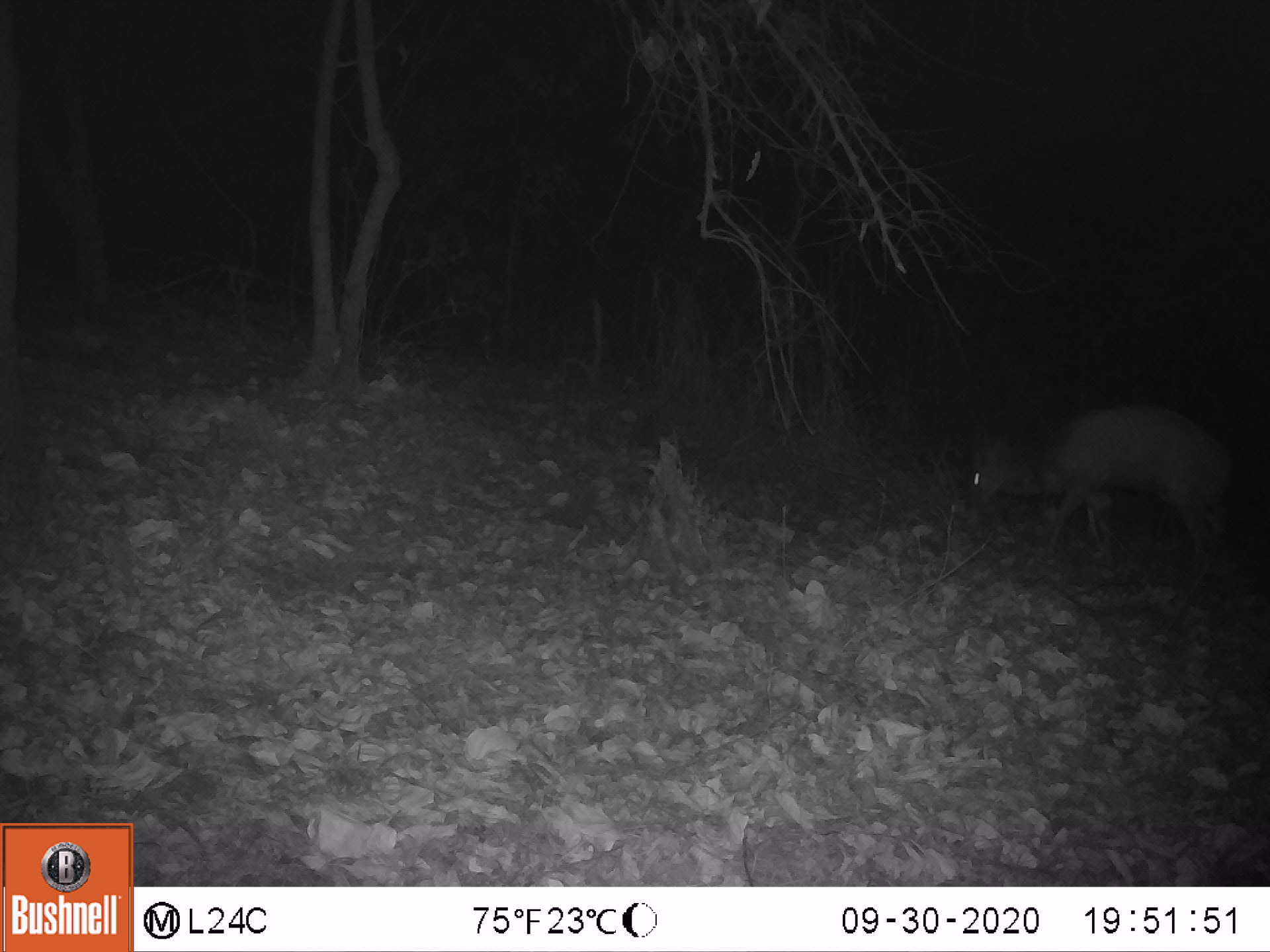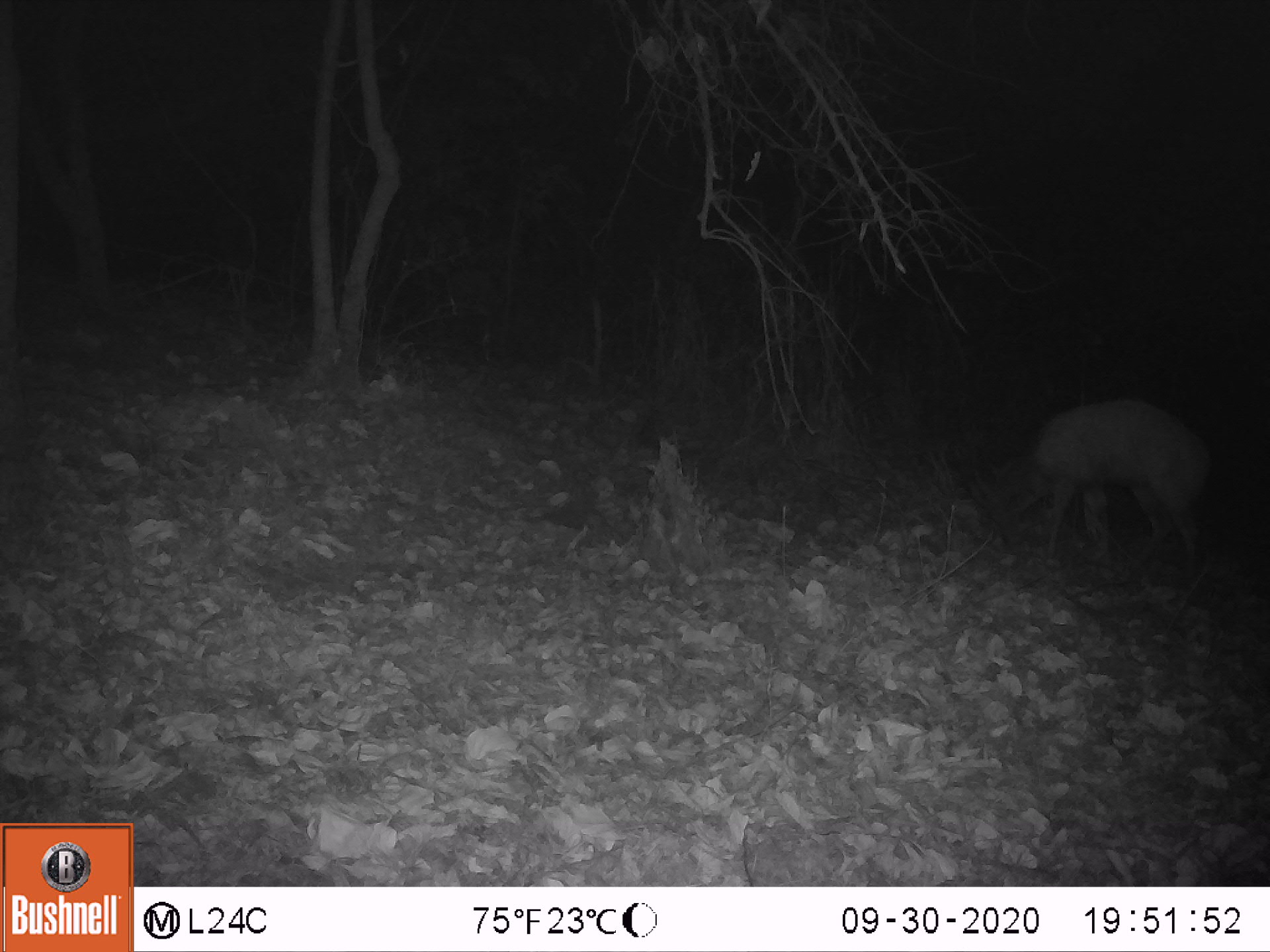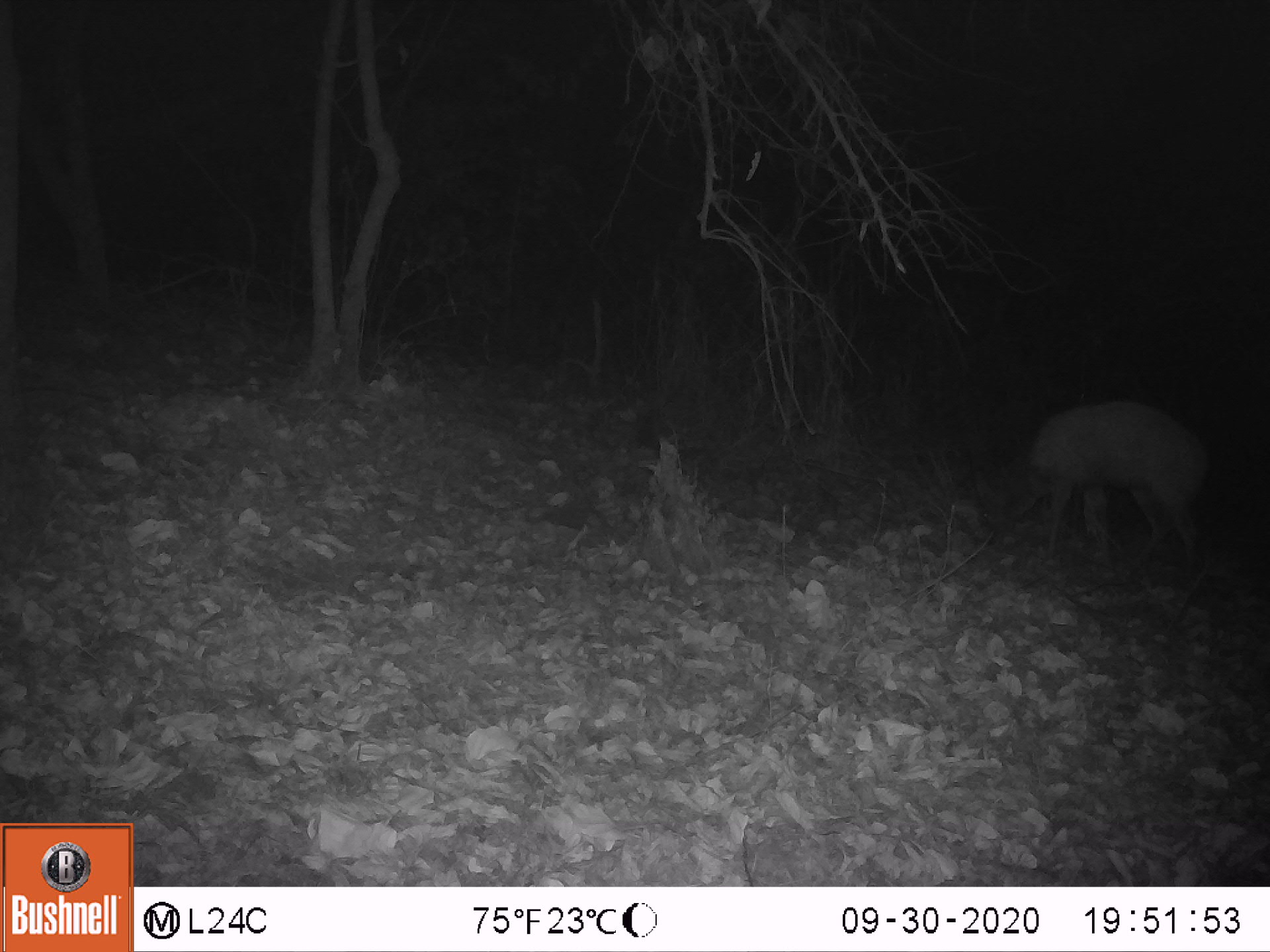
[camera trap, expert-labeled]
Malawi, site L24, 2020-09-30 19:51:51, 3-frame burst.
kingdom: Animalia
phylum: Chordata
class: Mammalia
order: Artiodactyla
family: Bovidae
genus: Tragelaphus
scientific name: Tragelaphus sylvaticus sylvaticus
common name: cape bushbuck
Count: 1.